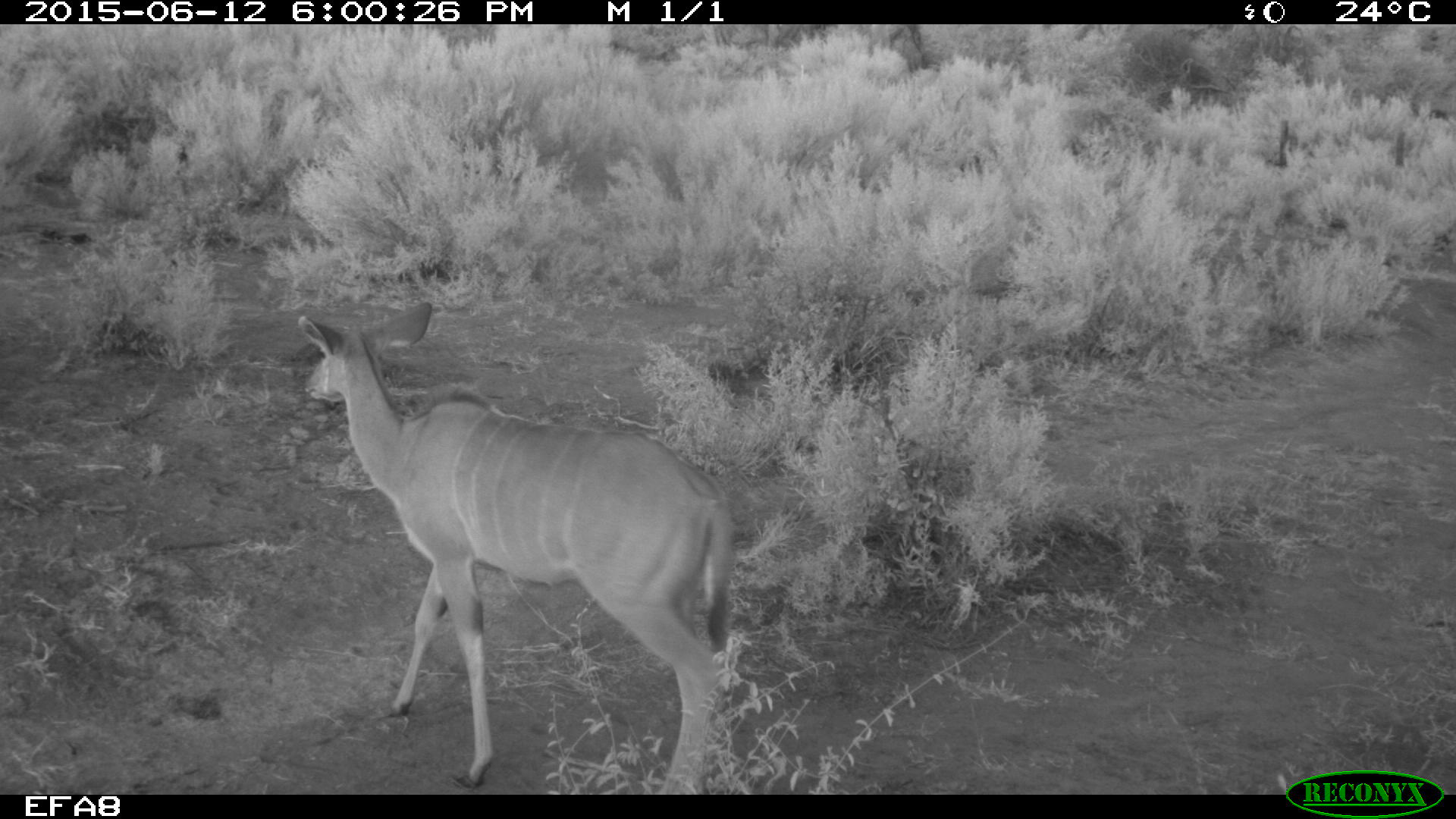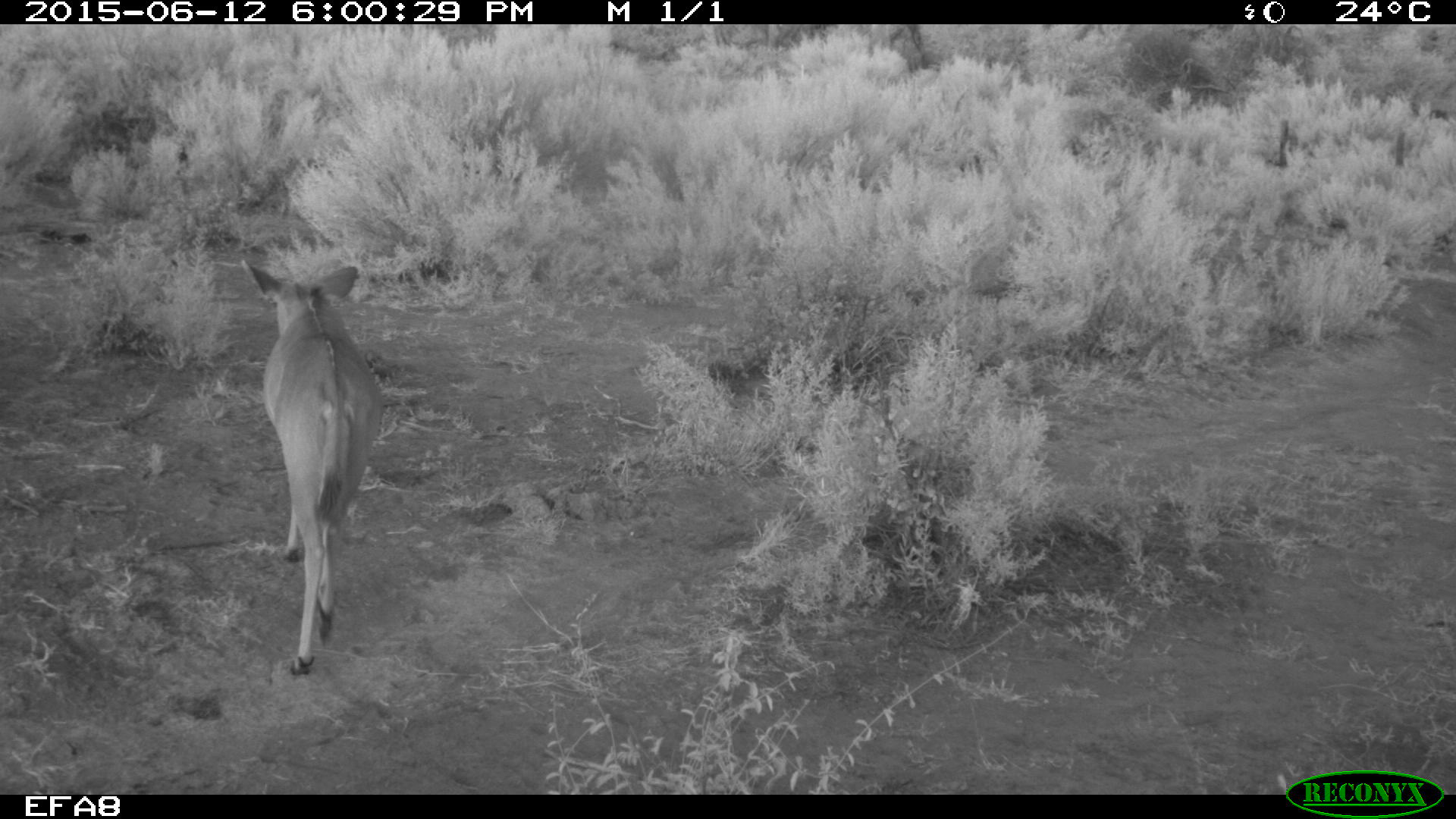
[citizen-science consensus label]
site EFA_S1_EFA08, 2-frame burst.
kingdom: Animalia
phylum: Chordata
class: Mammalia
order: Artiodactyla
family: Bovidae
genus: Tragelaphus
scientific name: Tragelaphus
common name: kudu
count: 1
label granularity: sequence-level